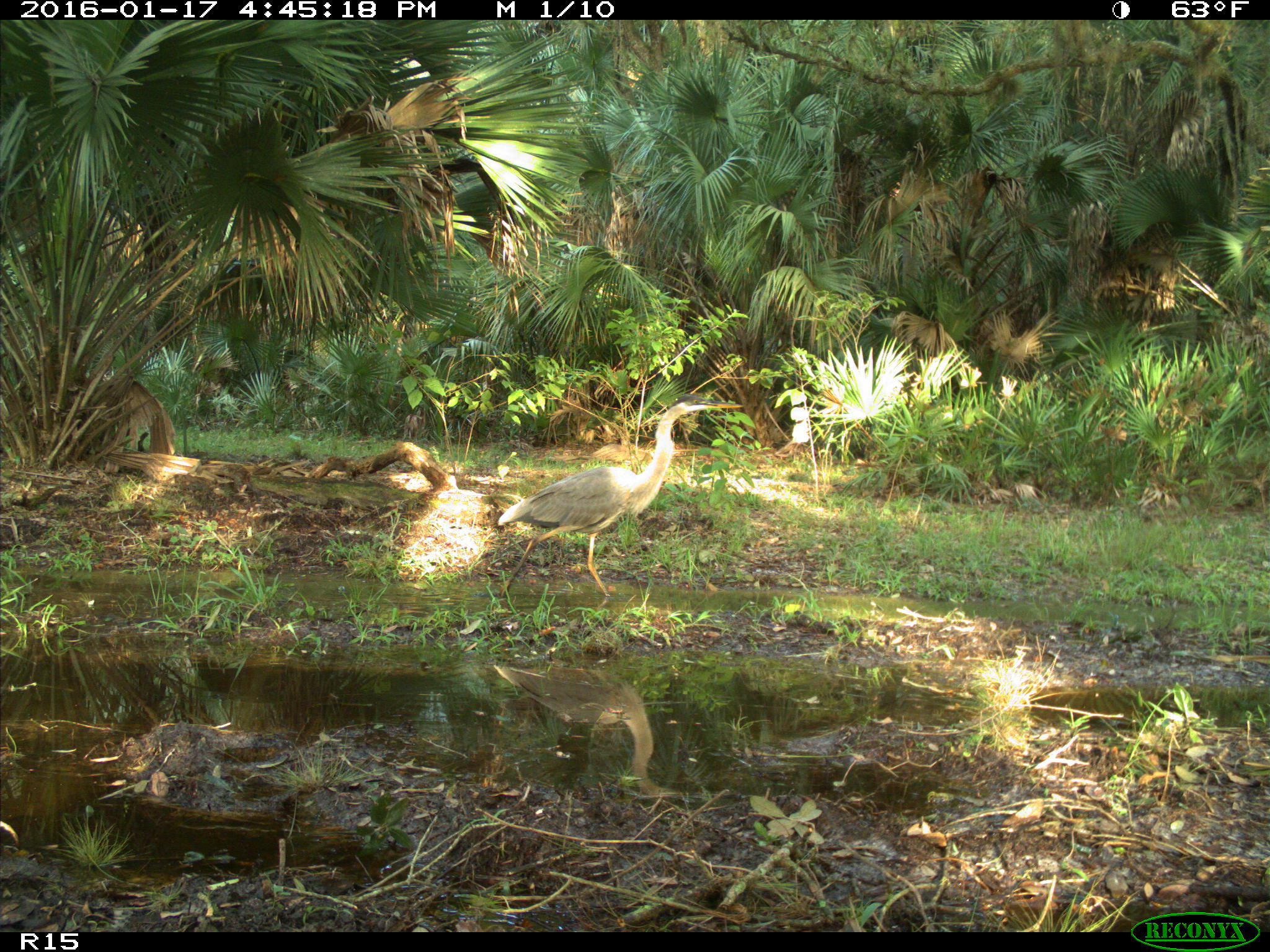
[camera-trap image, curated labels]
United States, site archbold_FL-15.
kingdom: Animalia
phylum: Chordata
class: Aves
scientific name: Aves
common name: birds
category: unidentified bird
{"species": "unidentified bird (birds) (Aves)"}